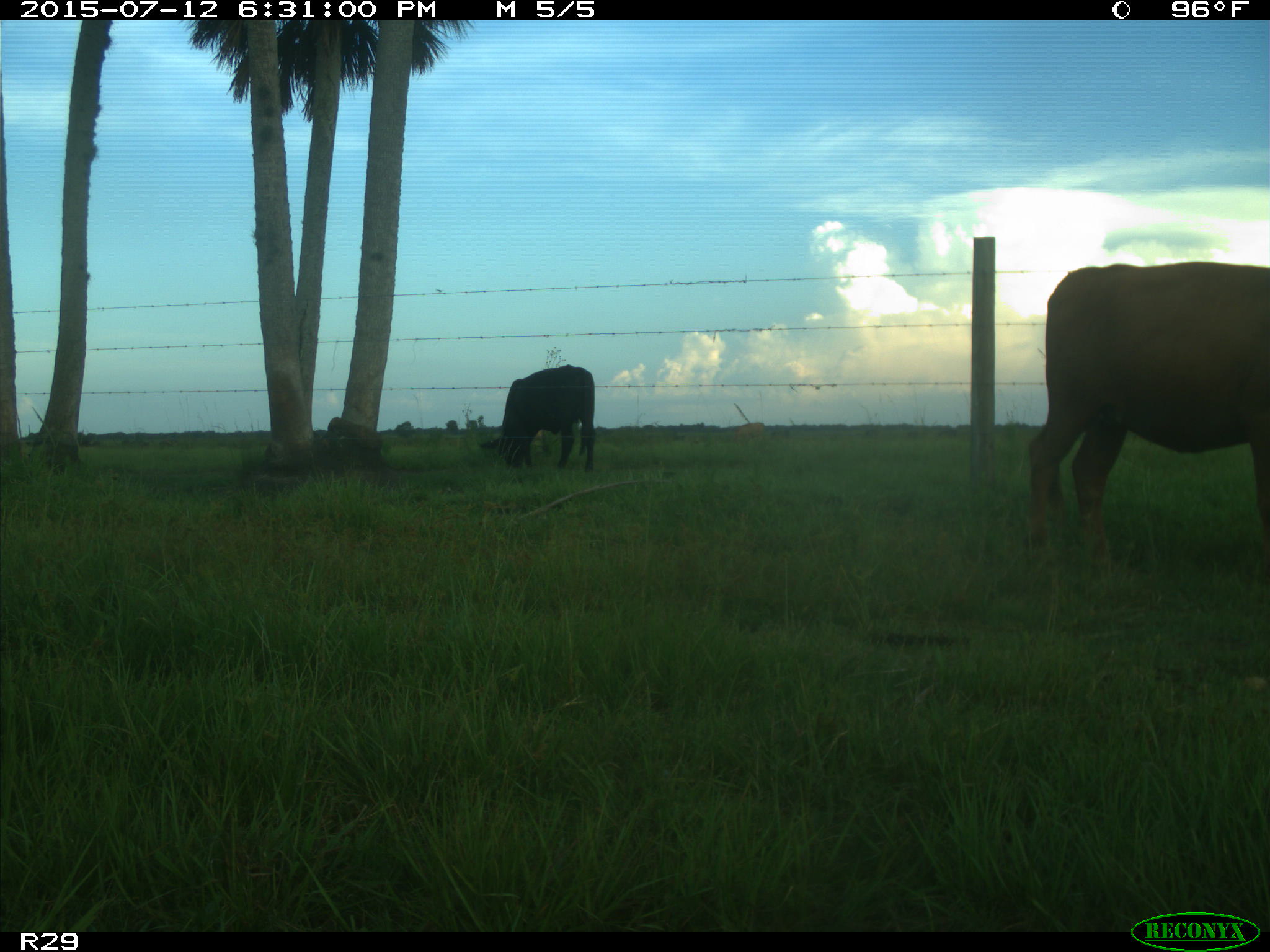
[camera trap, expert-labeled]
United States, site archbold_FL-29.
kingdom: Animalia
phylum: Chordata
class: Mammalia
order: Artiodactyla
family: Bovidae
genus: Bos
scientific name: Bos taurus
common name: domestic cow